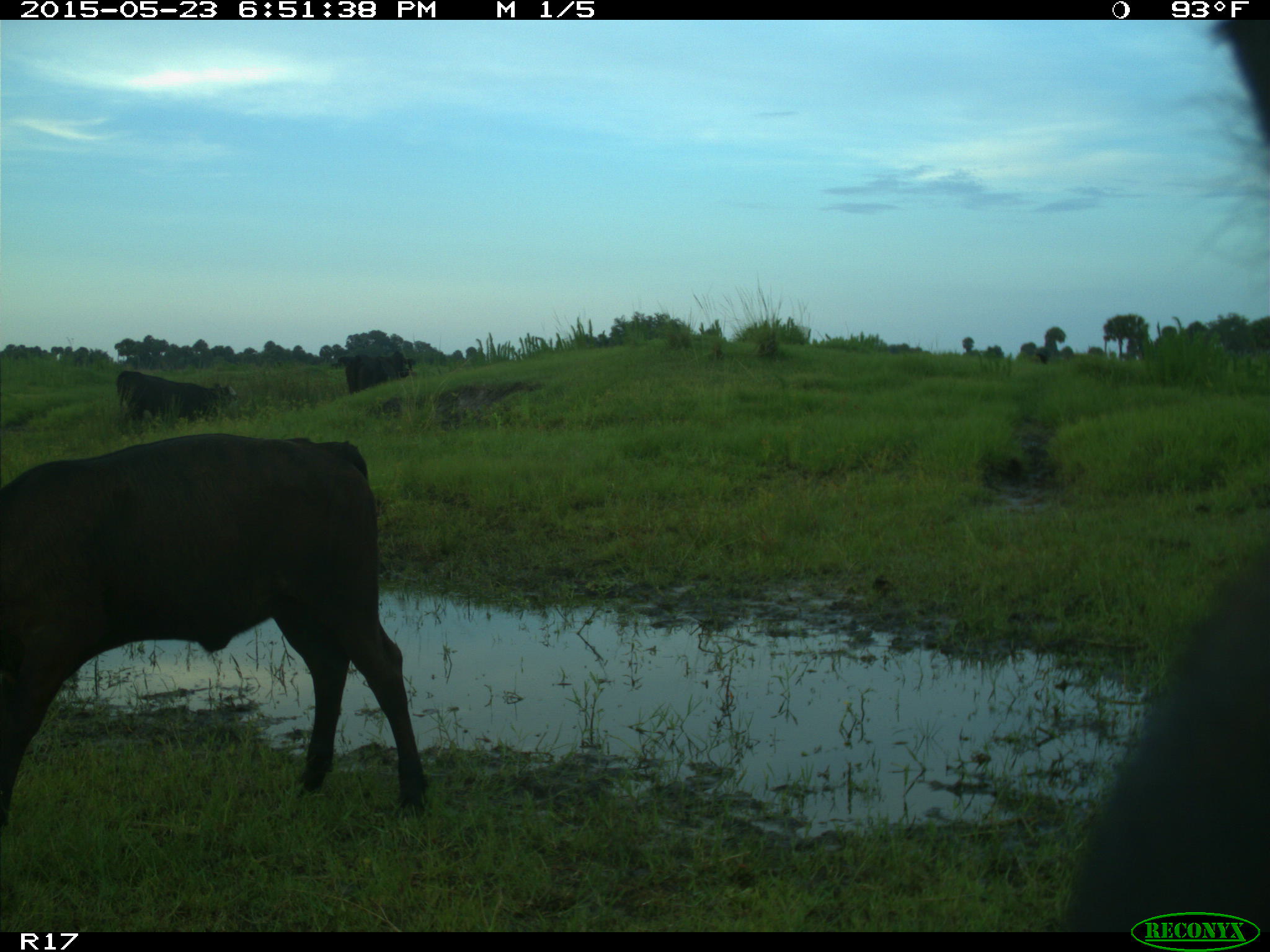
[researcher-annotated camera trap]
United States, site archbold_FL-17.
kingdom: Animalia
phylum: Chordata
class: Mammalia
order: Artiodactyla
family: Bovidae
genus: Bos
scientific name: Bos taurus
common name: domestic cow